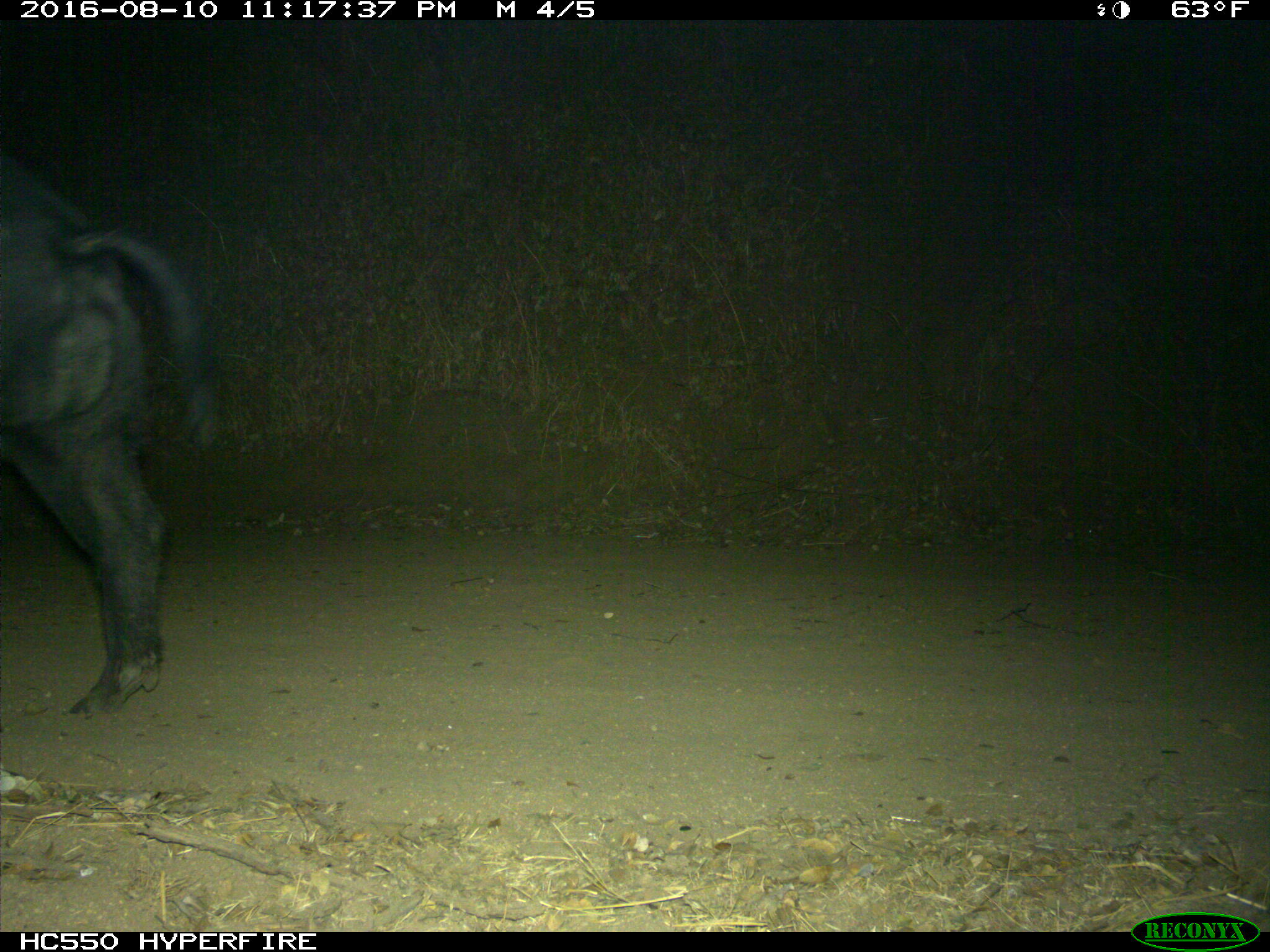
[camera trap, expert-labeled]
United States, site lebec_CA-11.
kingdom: Animalia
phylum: Chordata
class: Mammalia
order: Artiodactyla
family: Suidae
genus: Sus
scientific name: Sus scrofa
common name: wild boar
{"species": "Sus scrofa (wild boar)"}